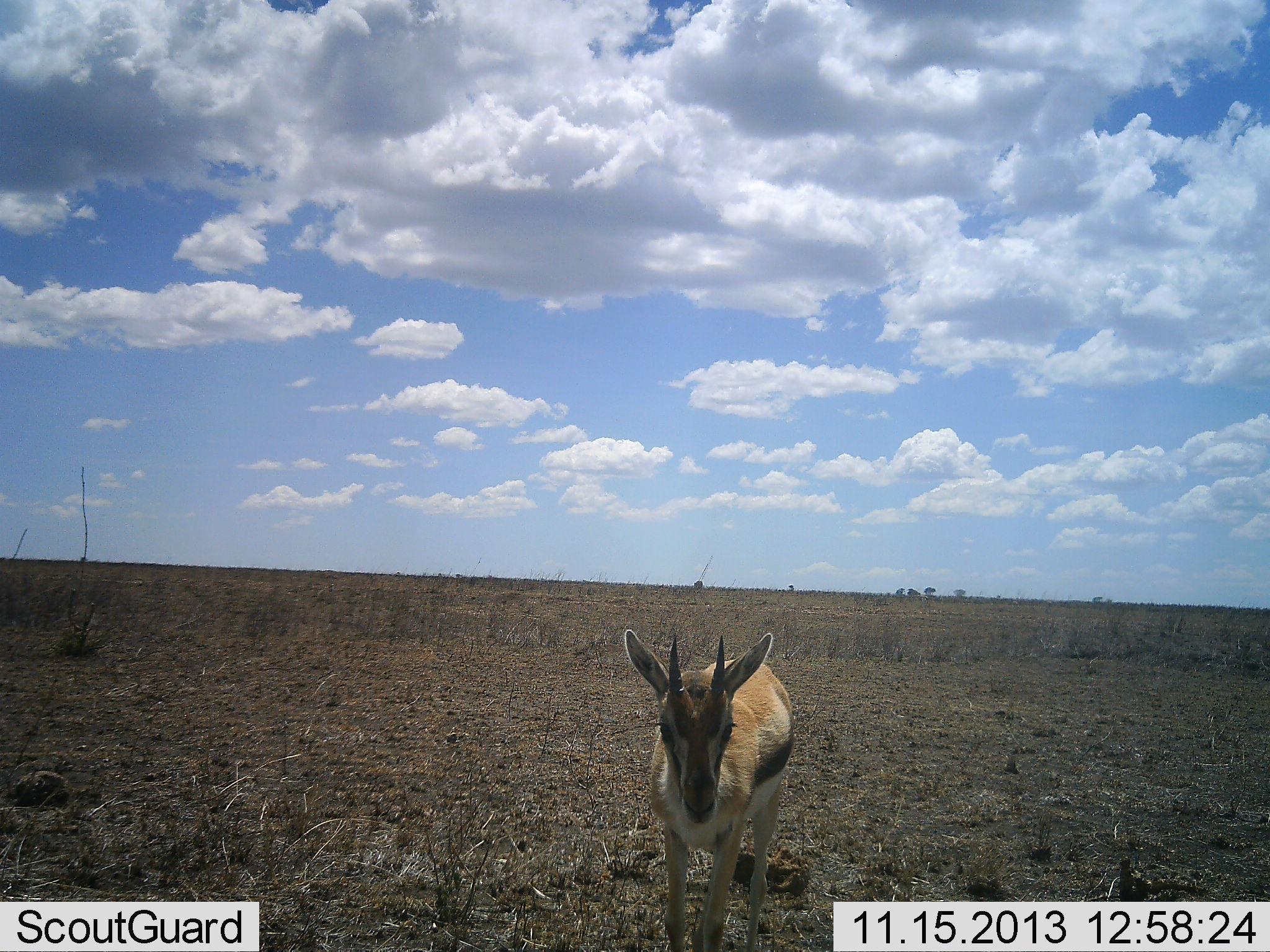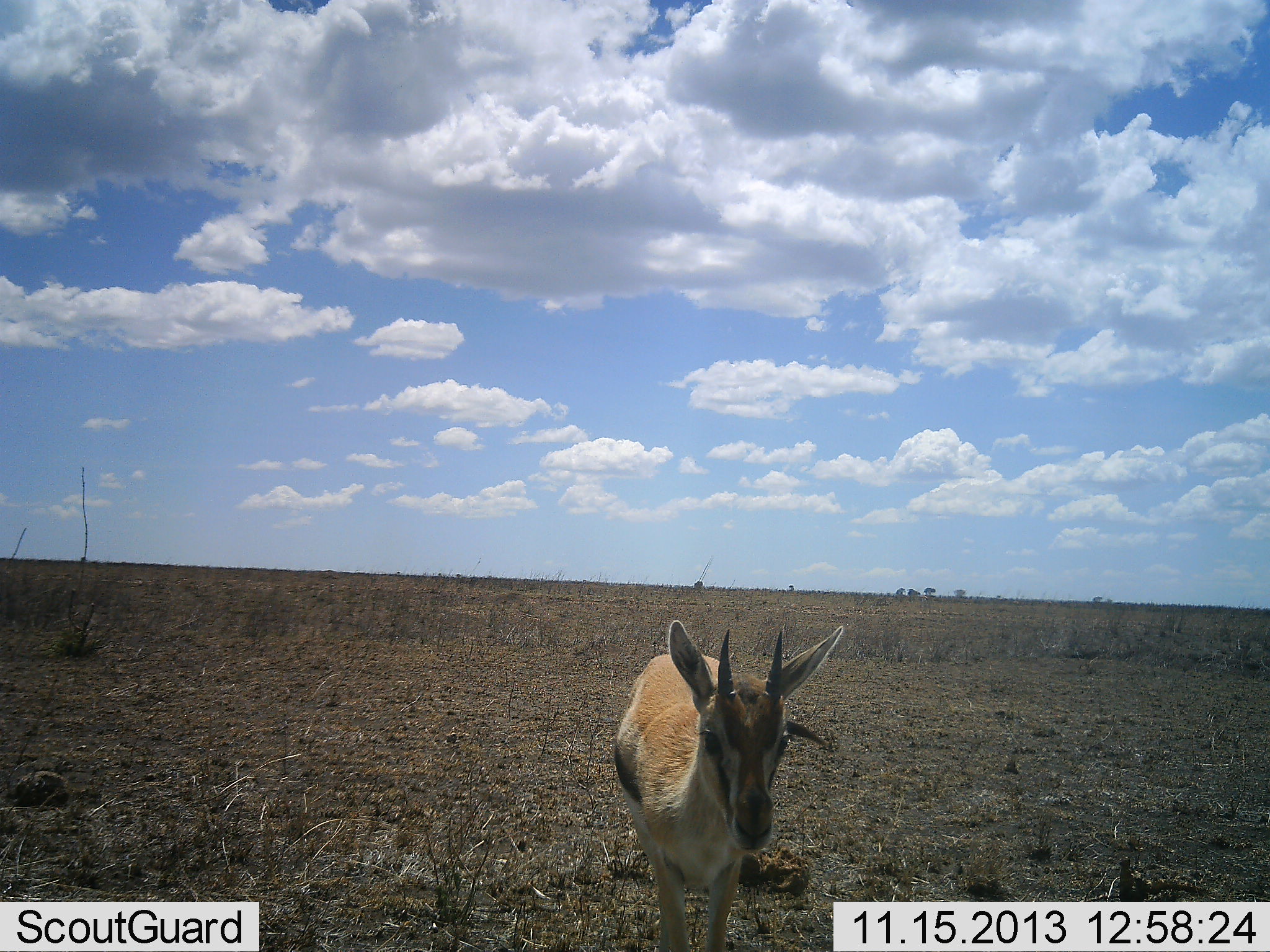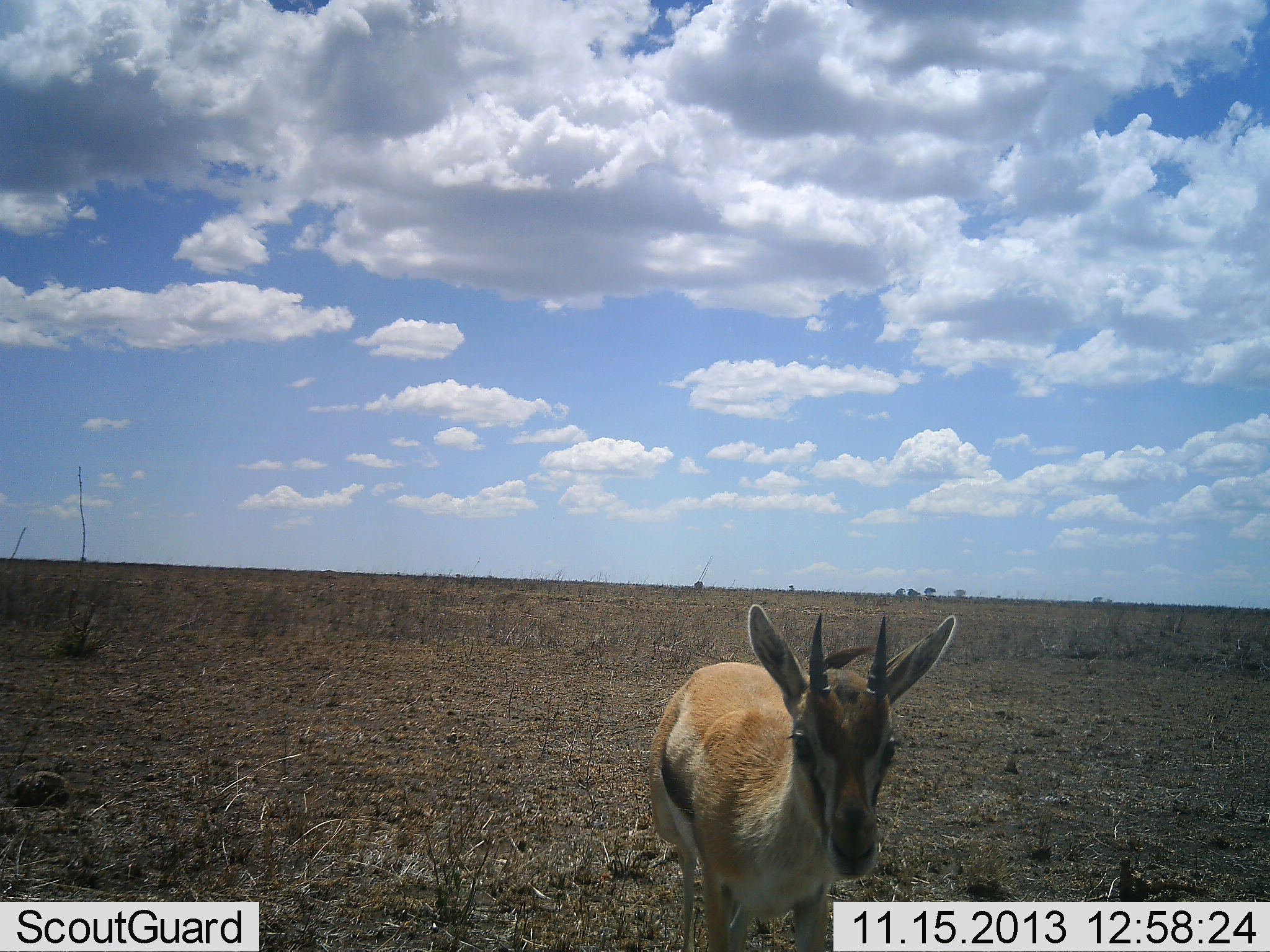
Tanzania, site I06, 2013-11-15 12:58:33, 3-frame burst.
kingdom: Animalia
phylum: Chordata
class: Mammalia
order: Artiodactyla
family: Bovidae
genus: Eudorcas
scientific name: Eudorcas thomsonii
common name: thomson's gazelle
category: gazellethomsons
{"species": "gazellethomsons (thomson's gazelle) (Eudorcas thomsonii)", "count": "1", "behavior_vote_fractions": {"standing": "54%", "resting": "0%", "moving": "49%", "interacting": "3%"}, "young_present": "3%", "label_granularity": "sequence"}